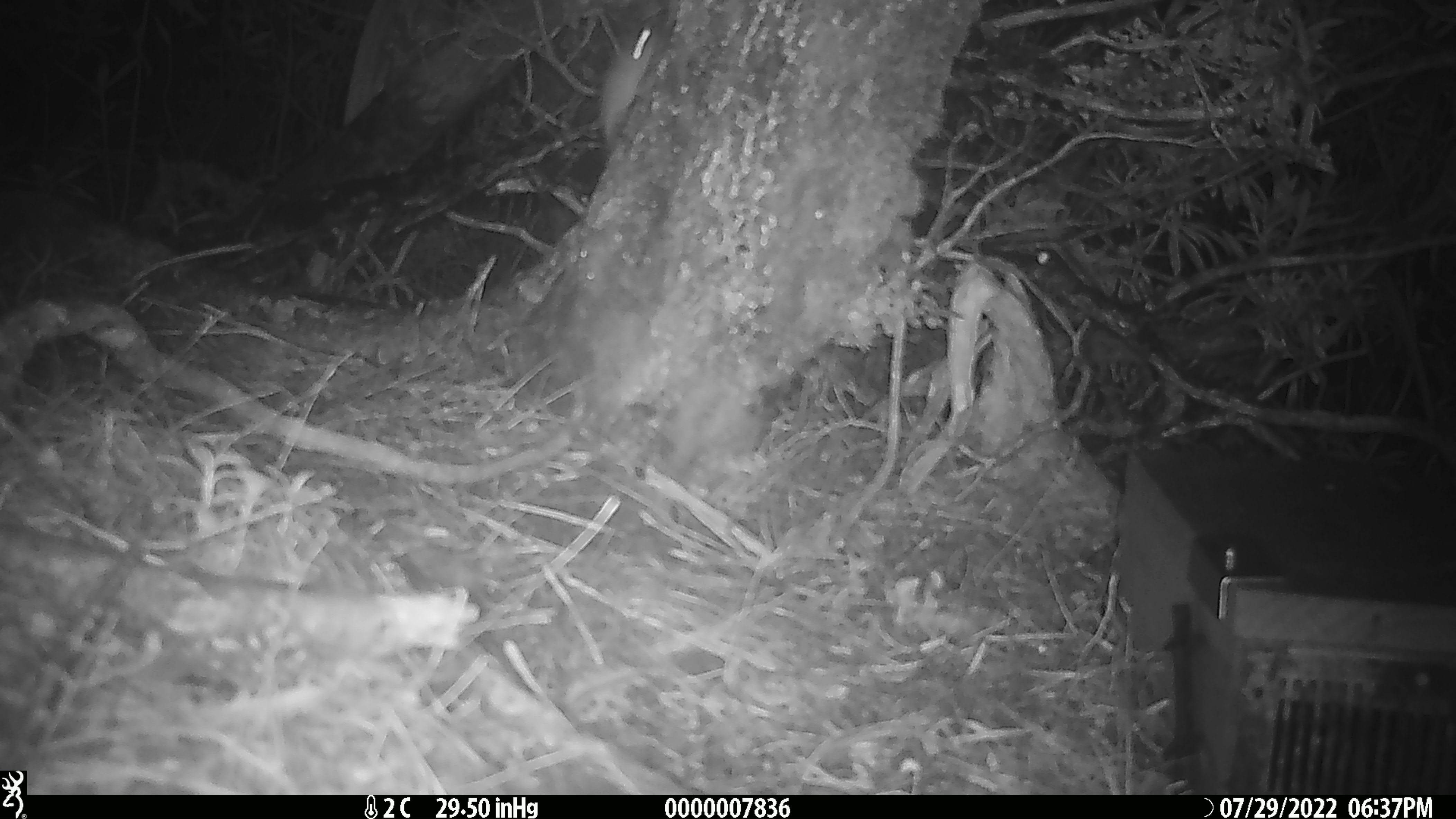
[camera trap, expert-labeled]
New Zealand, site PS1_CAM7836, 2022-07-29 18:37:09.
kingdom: Animalia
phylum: Chordata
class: Mammalia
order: Rodentia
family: Muridae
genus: Mus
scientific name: Mus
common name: mouse